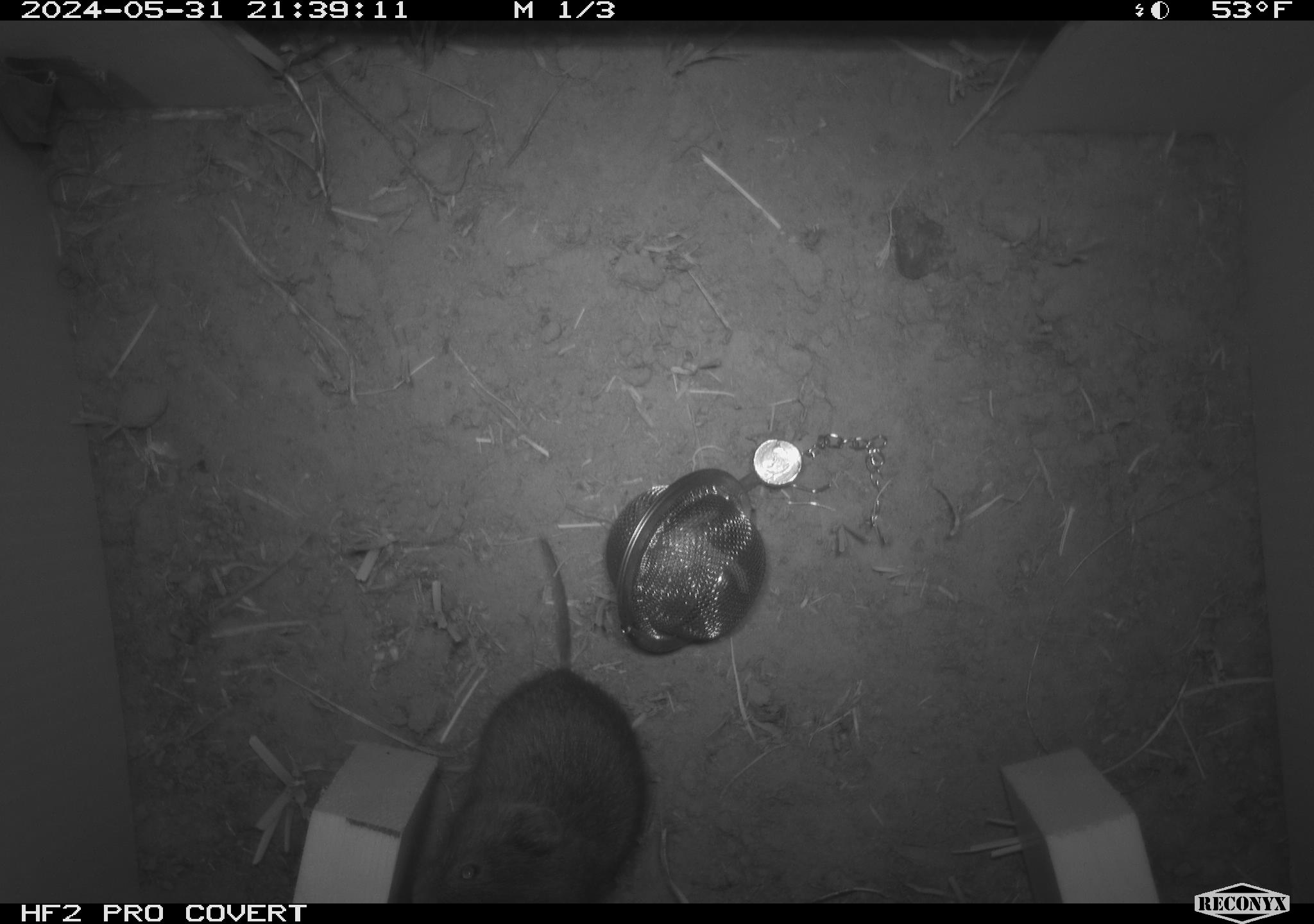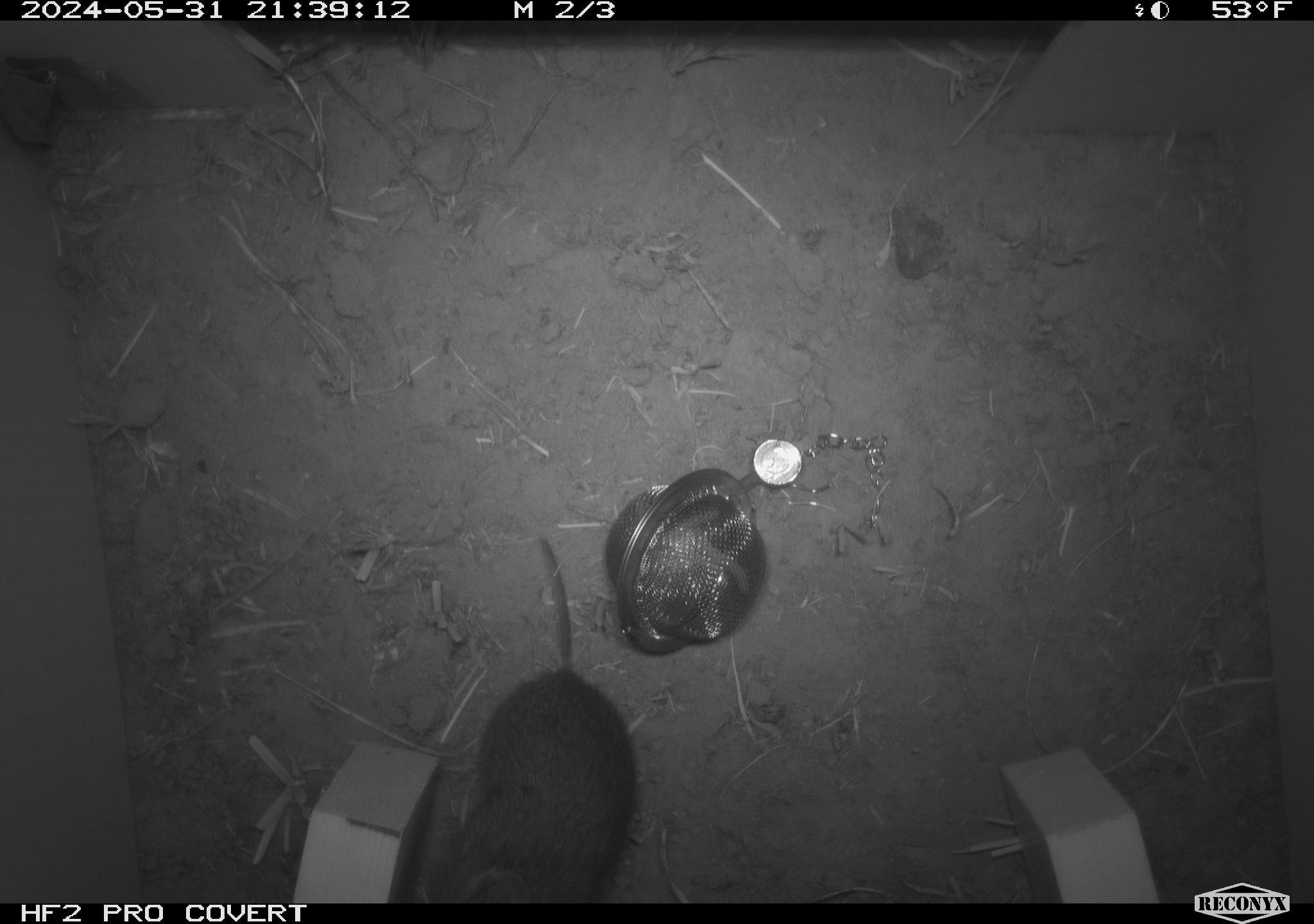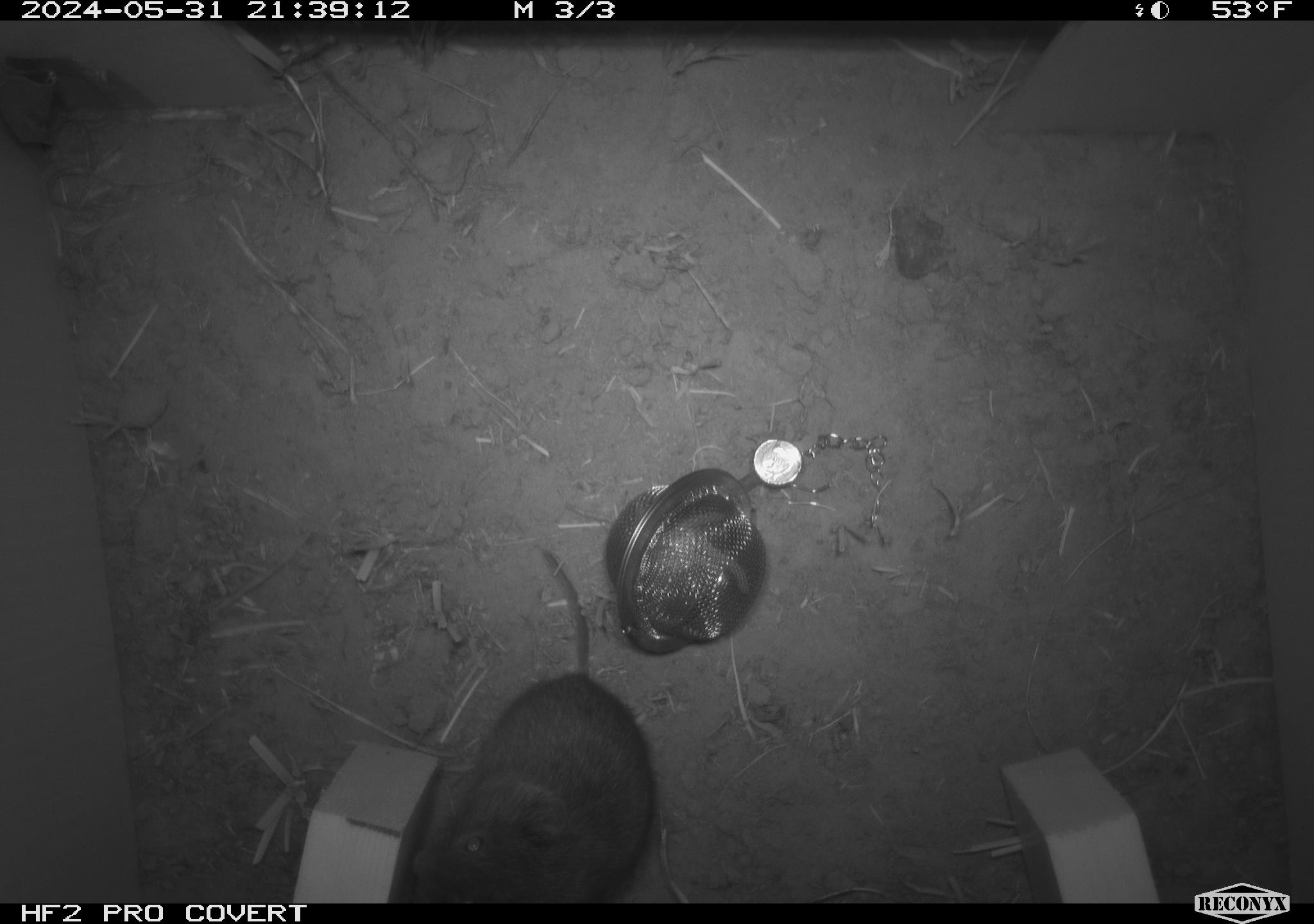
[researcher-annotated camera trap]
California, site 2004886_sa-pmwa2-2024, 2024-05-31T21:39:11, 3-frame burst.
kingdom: Animalia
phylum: Chordata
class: Mammalia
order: Rodentia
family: Cricetidae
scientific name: Arvicolinae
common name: voles, lemmings, and muskrats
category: arvicolinae subfamily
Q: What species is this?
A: Arvicolinae subfamily (voles, lemmings, and muskrats) (Arvicolinae).